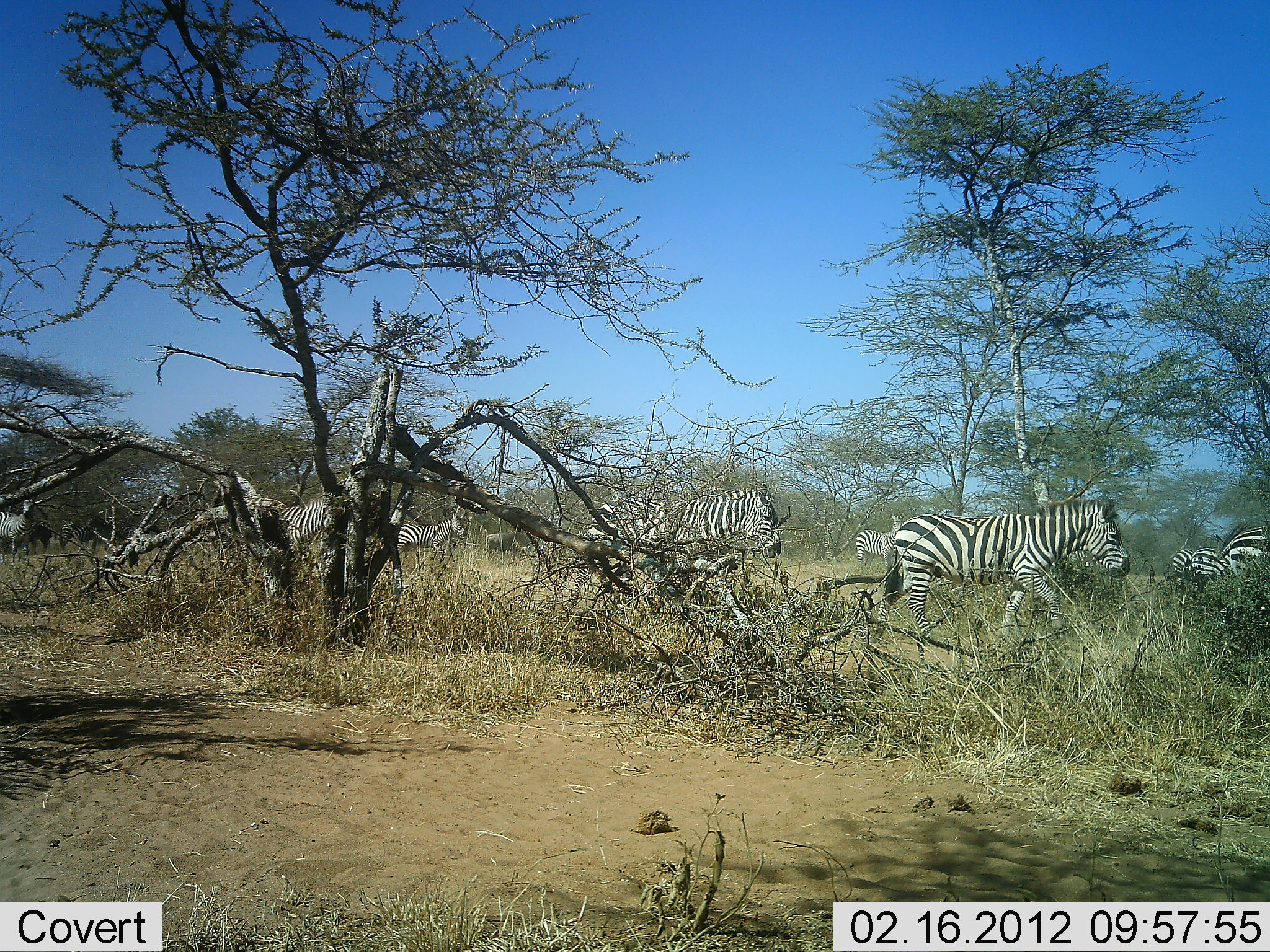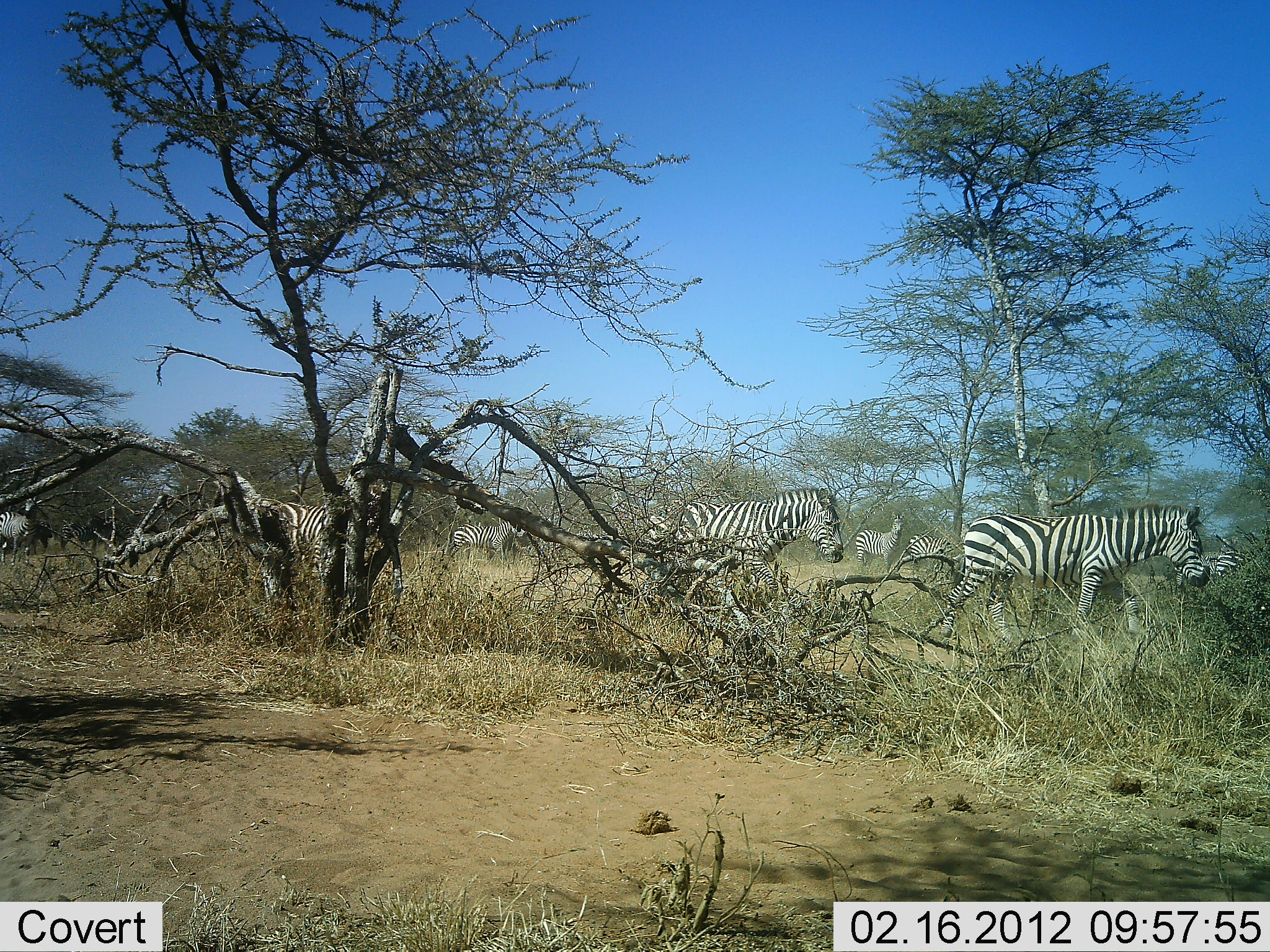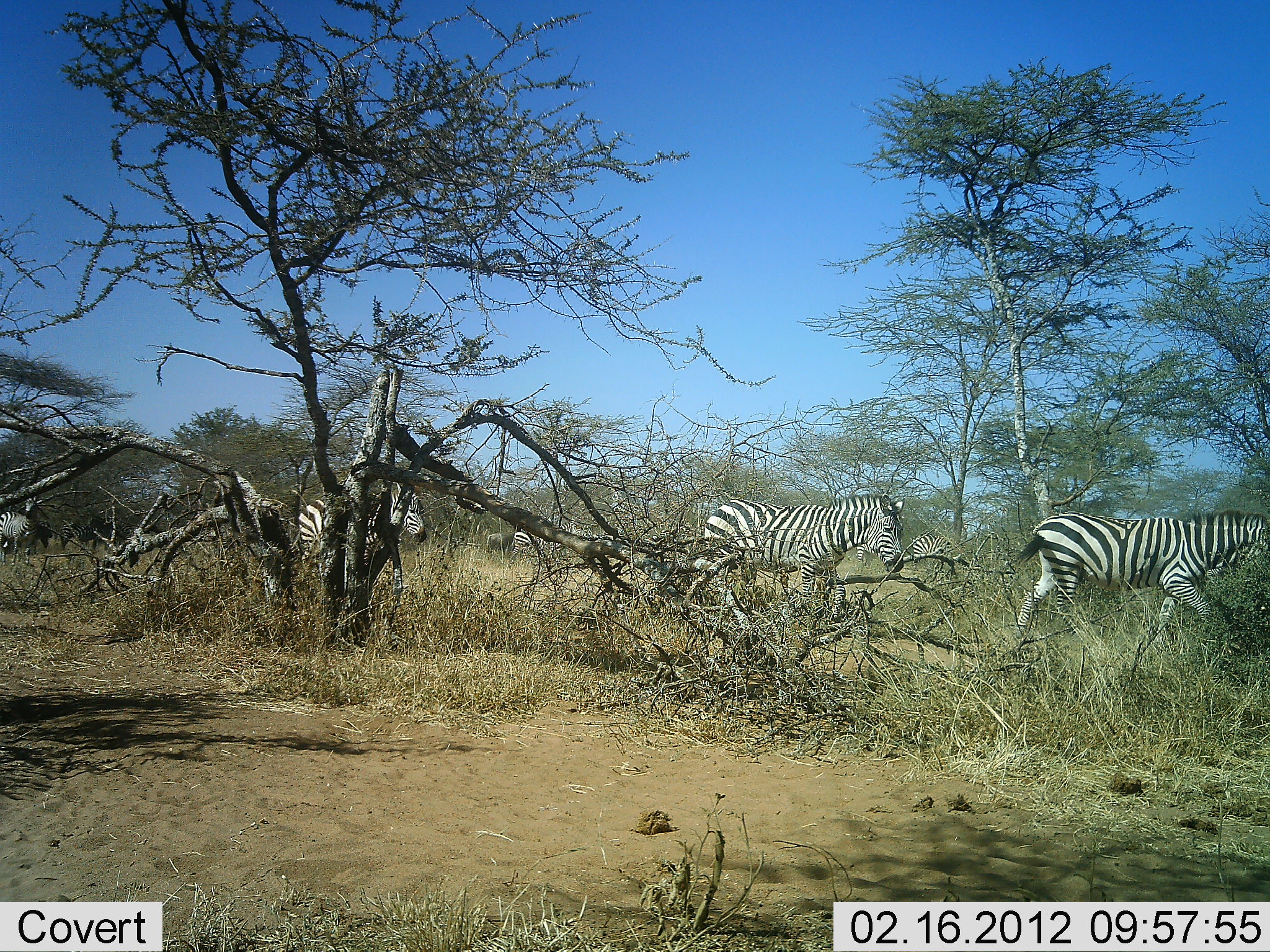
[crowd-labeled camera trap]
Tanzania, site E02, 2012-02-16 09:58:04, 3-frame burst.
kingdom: Animalia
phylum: Chordata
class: Mammalia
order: Perissodactyla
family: Equidae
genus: Equus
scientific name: Equus quagga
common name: plains zebra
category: zebra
Zebra (plains zebra) (Equus quagga), count 9. Behavior (volunteer vote fractions): standing 31%, resting 0%, moving 100%, interacting 0%. Young present (vote fraction): 0%. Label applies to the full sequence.